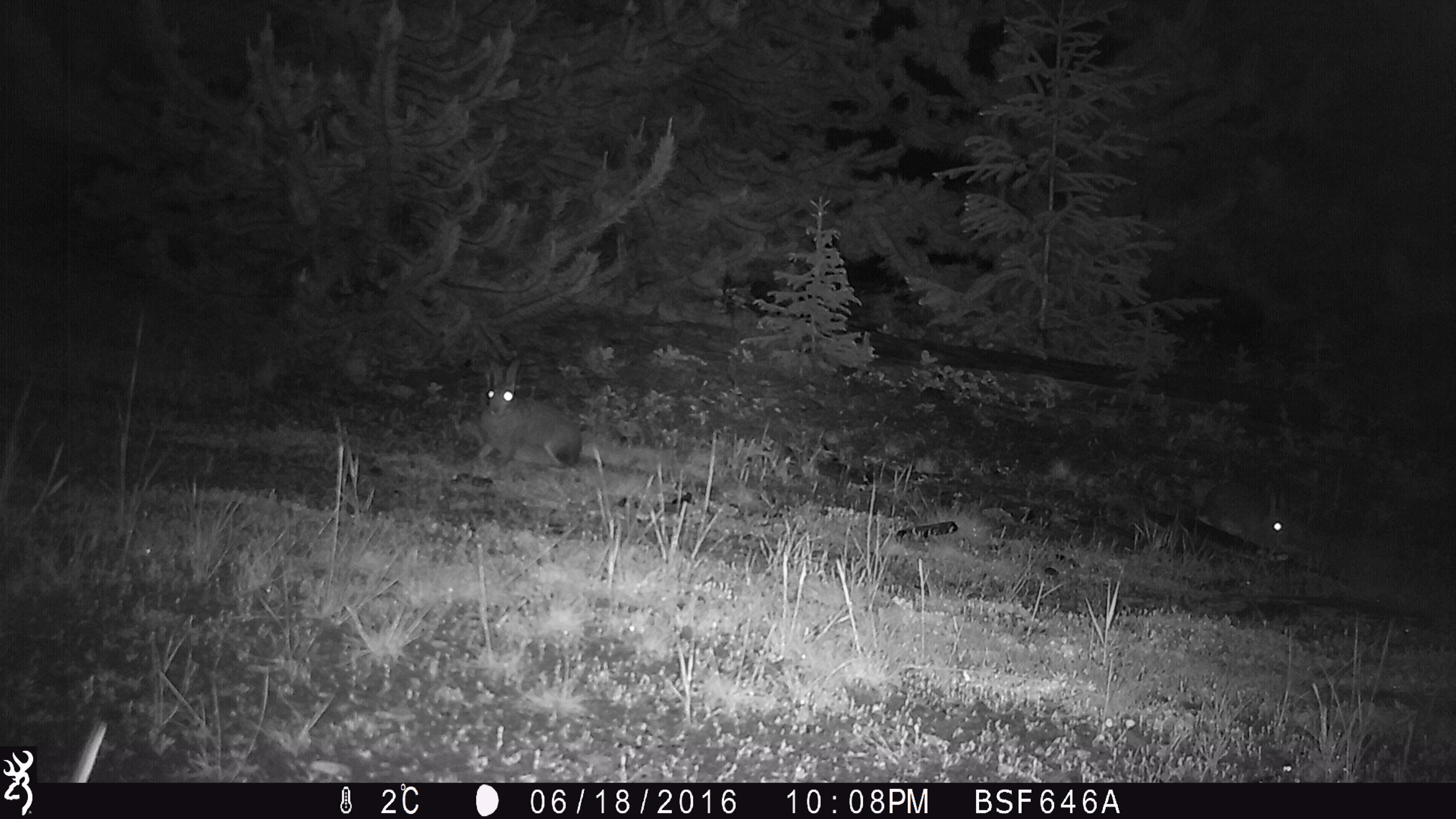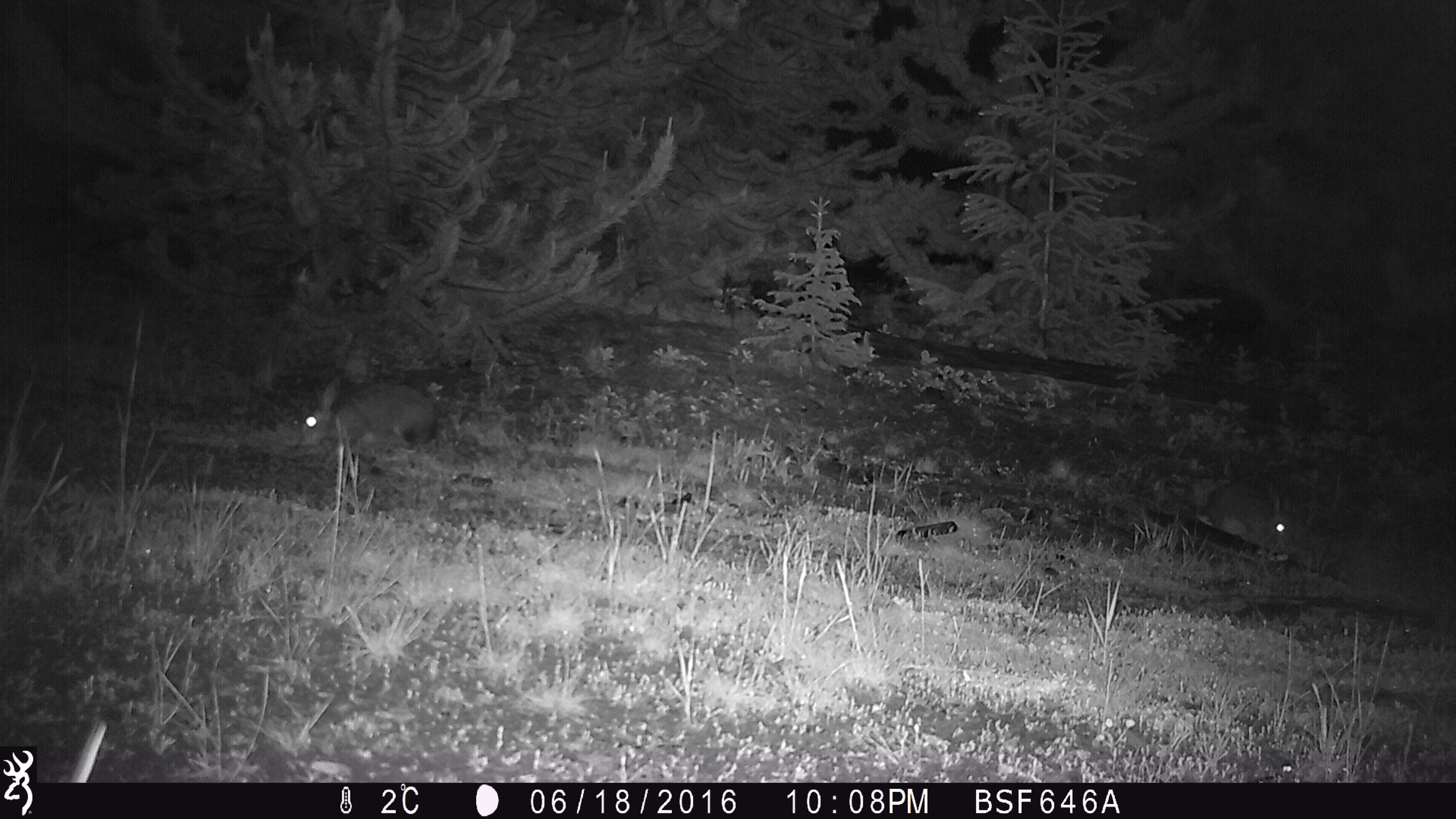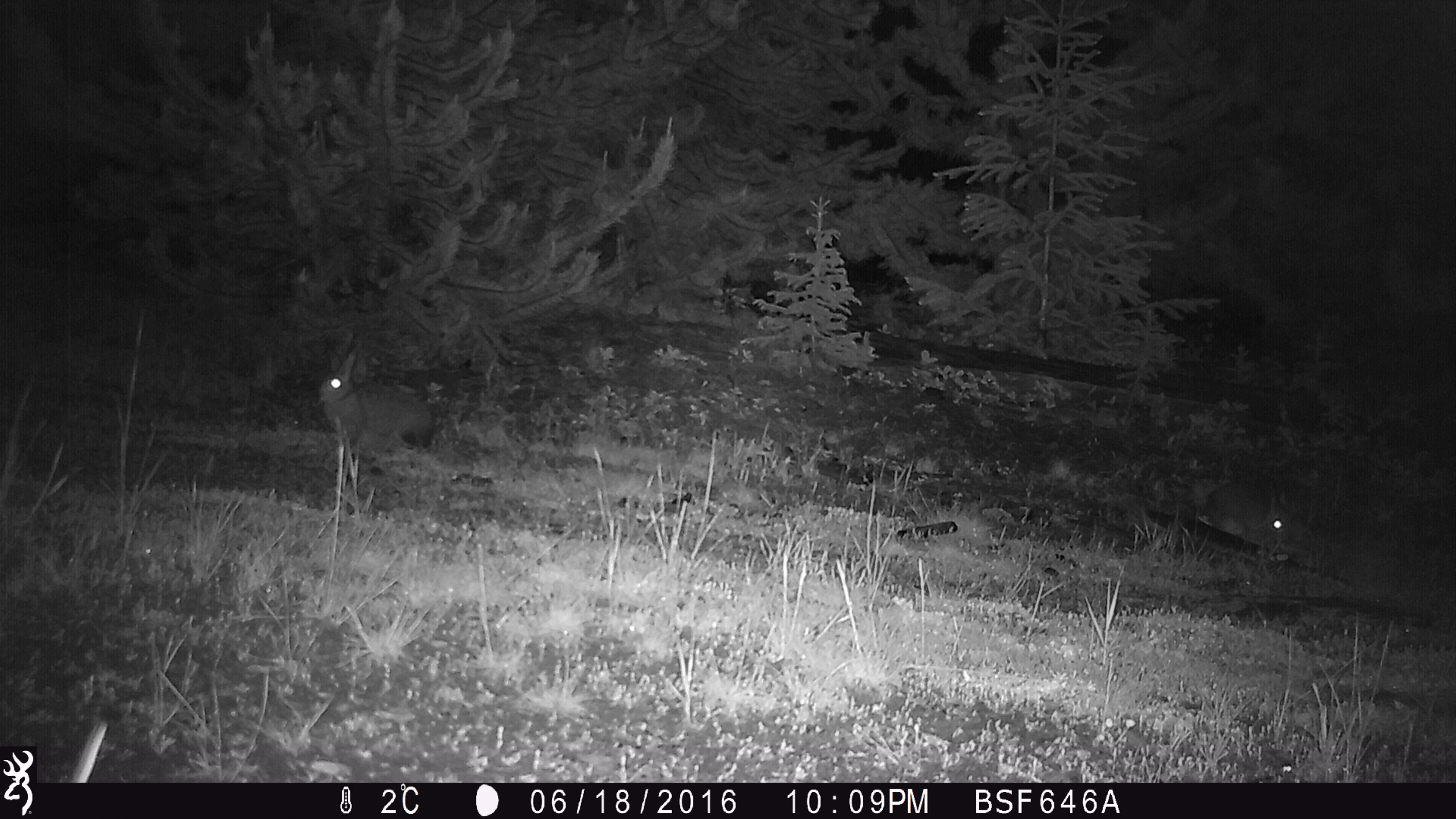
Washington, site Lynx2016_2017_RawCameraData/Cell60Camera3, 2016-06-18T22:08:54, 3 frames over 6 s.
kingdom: Animalia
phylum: Chordata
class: Mammalia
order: Lagomorpha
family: Leporidae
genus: Lepus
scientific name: Lepus americanus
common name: snowshoe hare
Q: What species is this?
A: Lepus americanus (snowshoe hare).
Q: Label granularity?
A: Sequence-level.